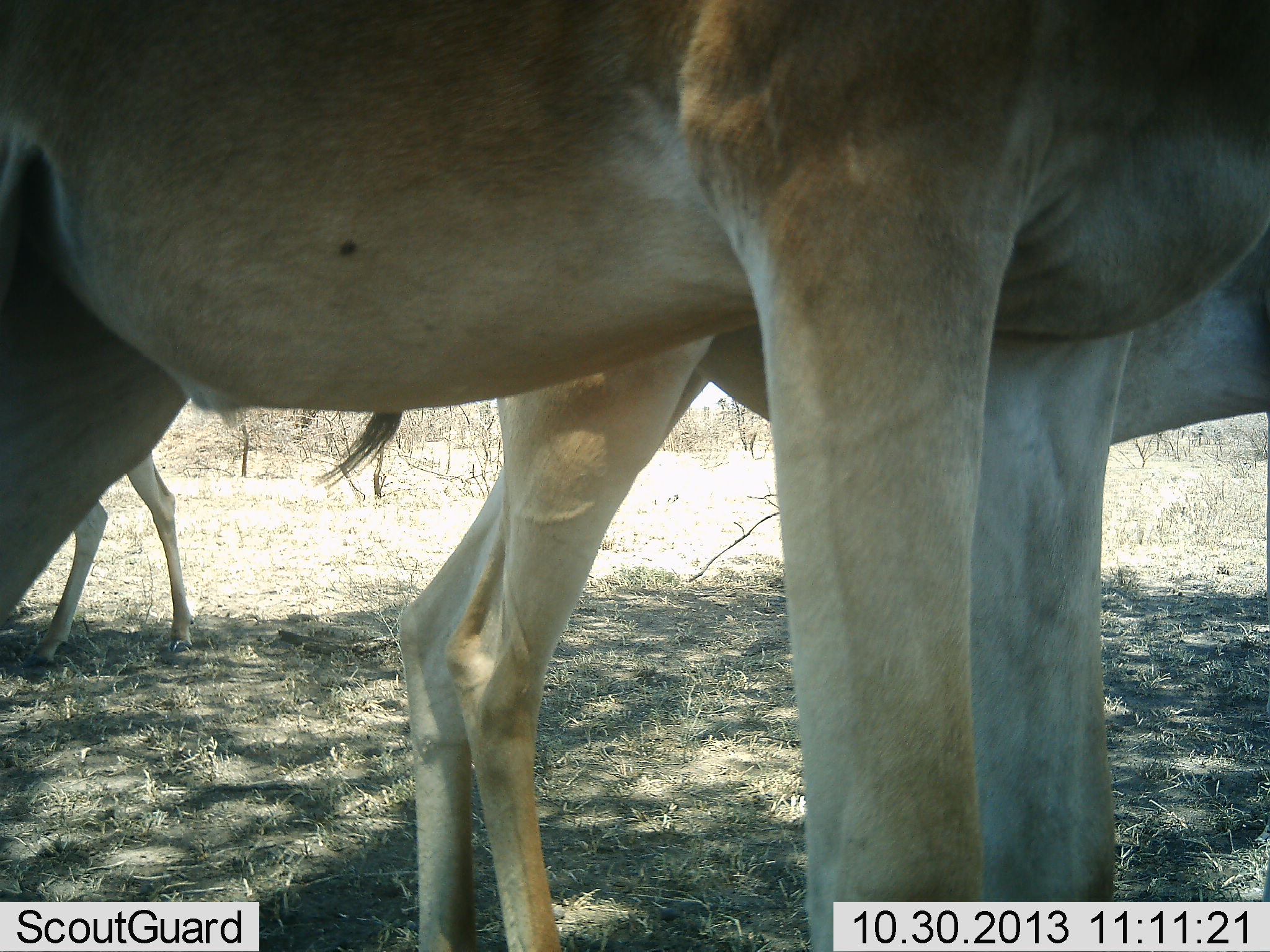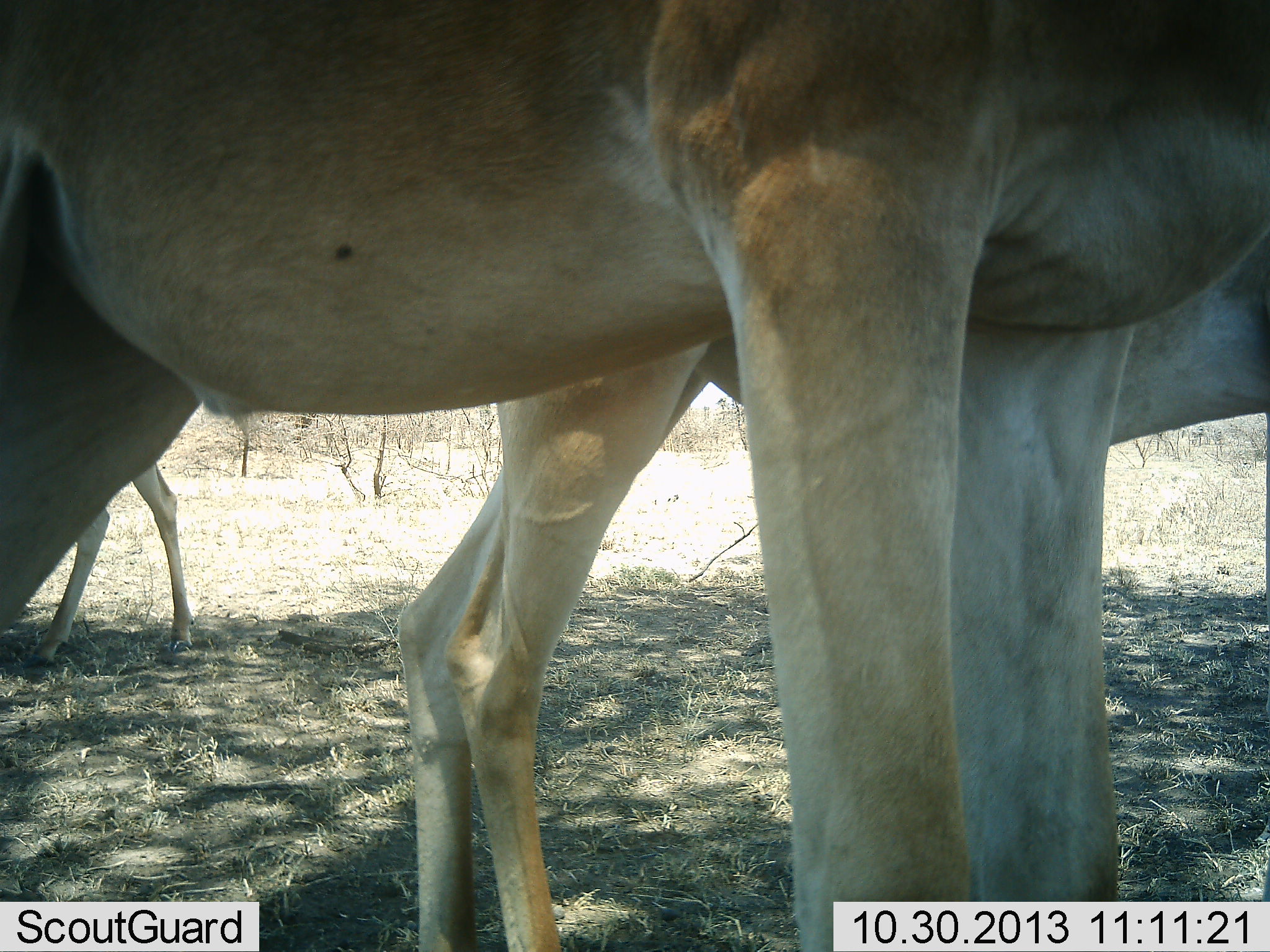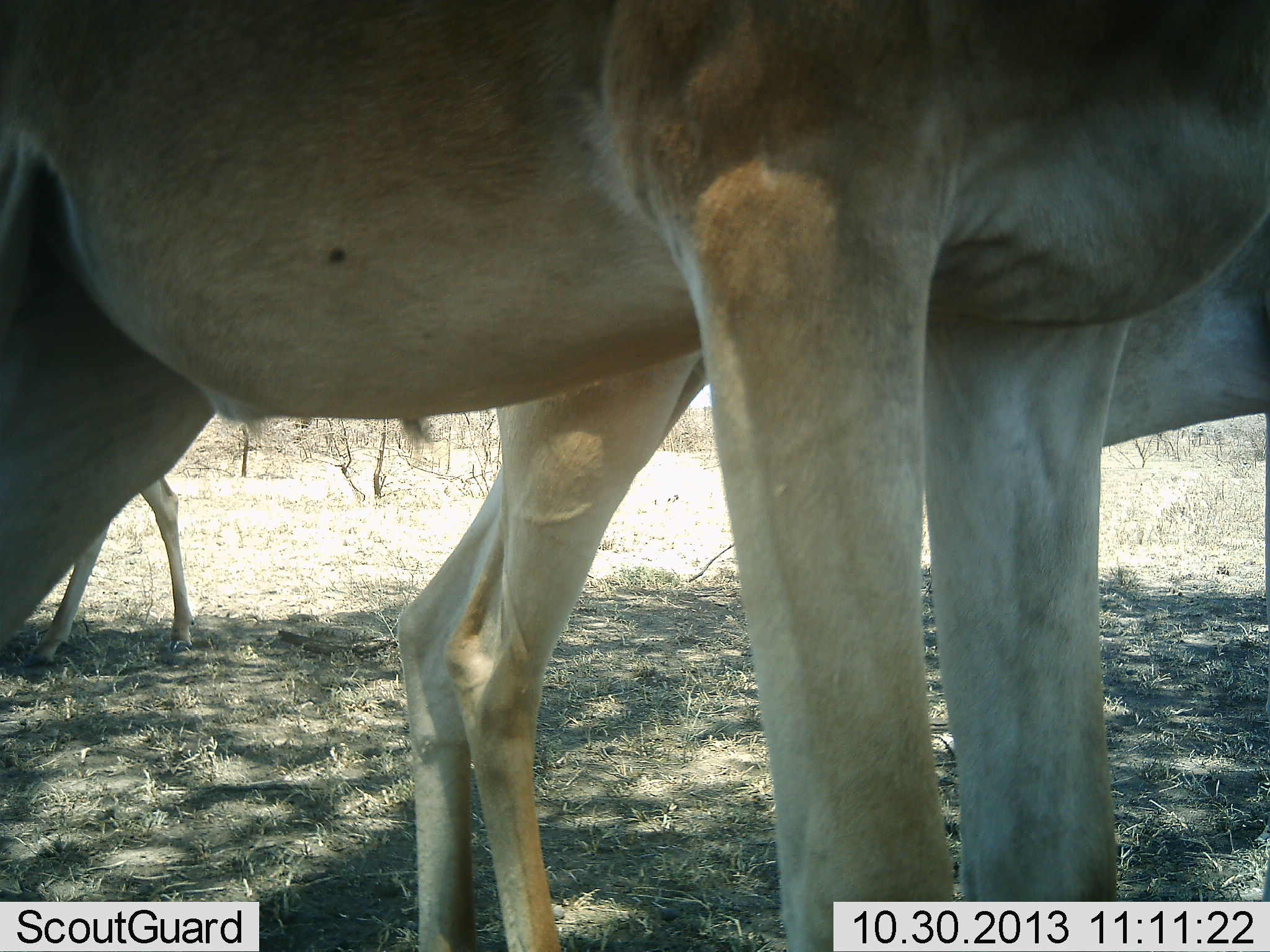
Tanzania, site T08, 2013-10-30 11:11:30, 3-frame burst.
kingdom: Animalia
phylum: Chordata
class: Mammalia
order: Artiodactyla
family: Bovidae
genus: Alcelaphus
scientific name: Alcelaphus buselaphus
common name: hartebeest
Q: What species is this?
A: Hartebeest (Alcelaphus buselaphus).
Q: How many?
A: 3.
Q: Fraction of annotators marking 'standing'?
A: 100%.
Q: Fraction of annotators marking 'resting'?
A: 10%.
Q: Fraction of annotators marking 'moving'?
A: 0%.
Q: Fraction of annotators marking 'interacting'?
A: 0%.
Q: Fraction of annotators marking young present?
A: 0%.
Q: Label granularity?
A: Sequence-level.